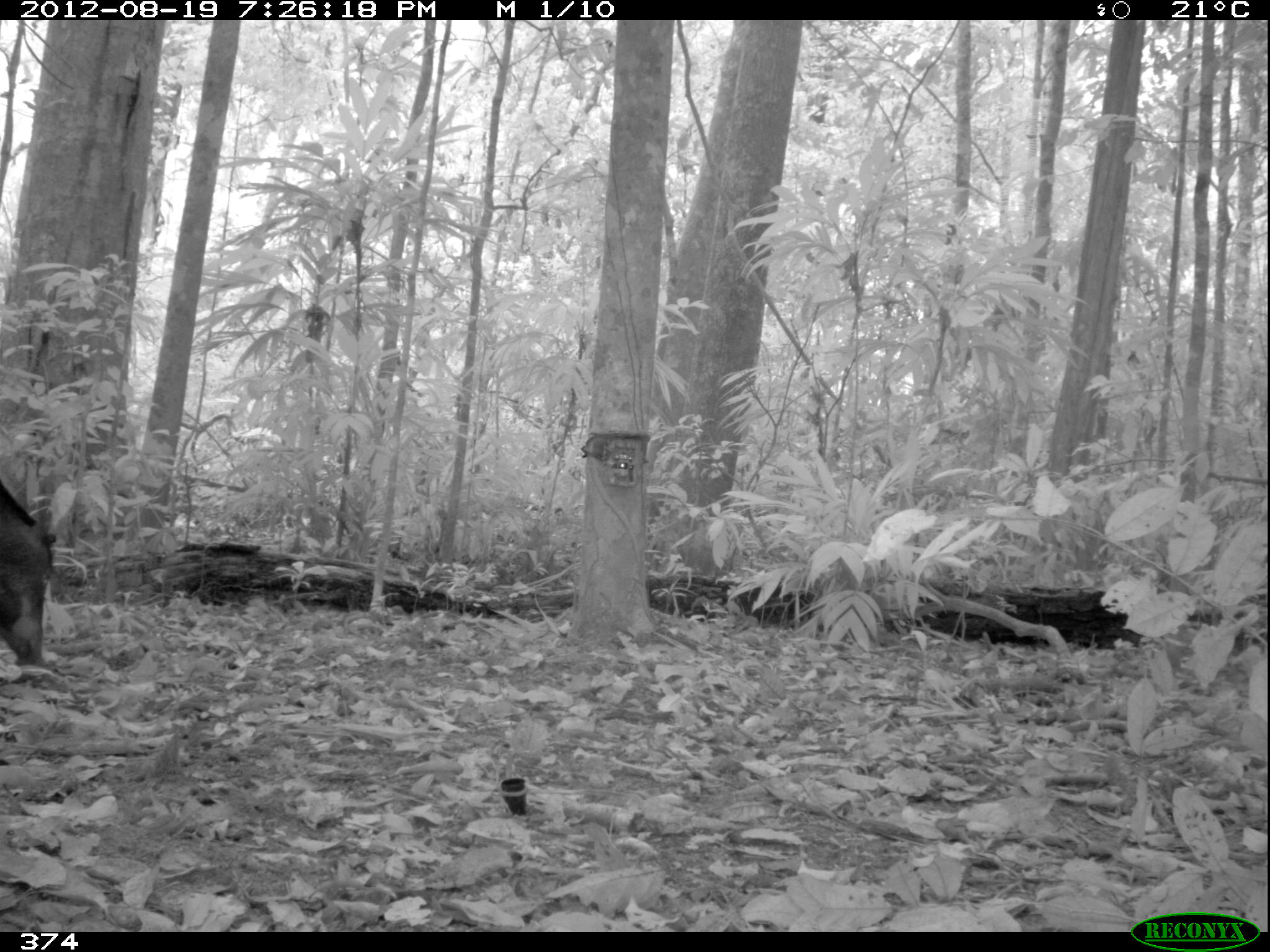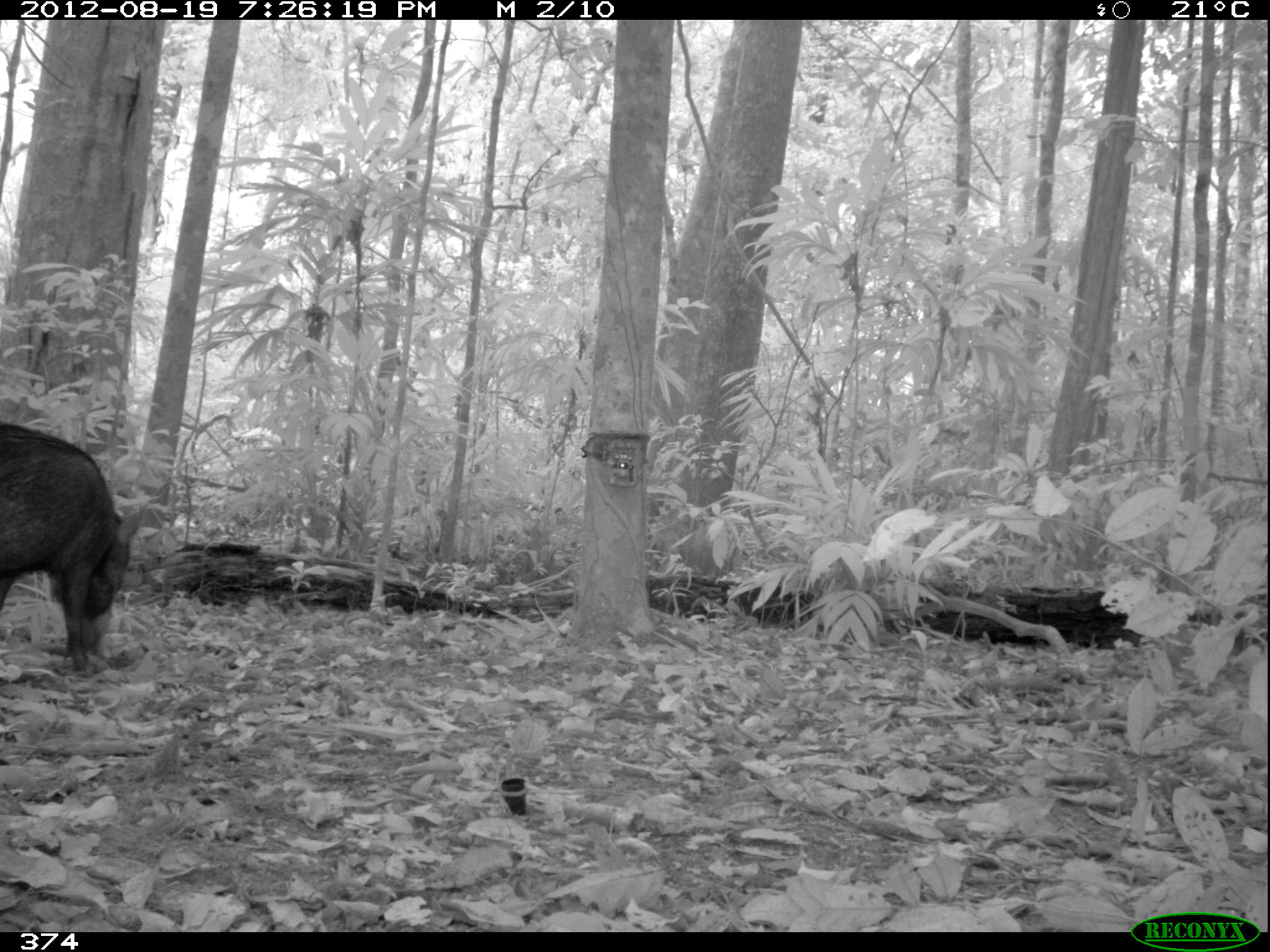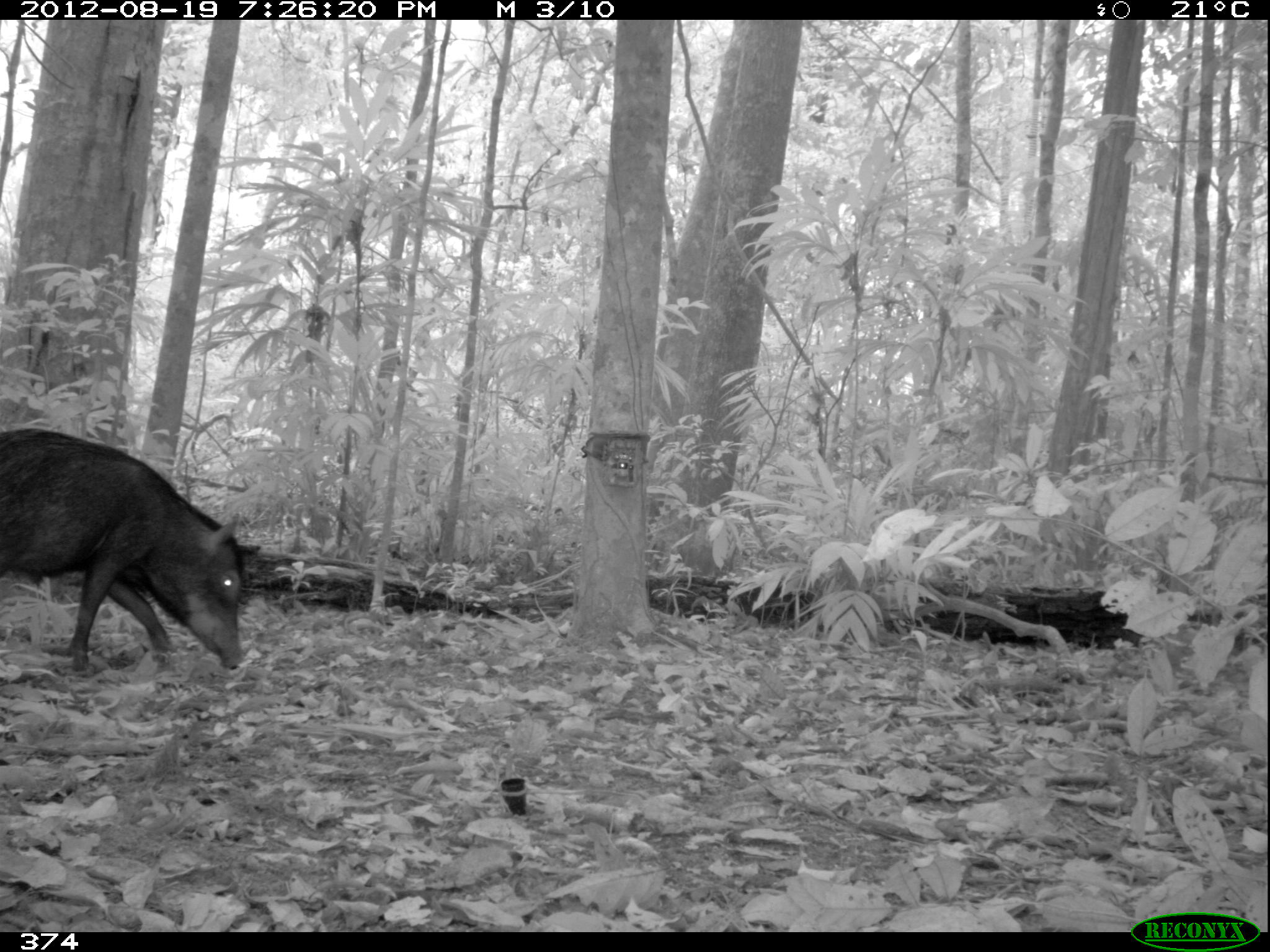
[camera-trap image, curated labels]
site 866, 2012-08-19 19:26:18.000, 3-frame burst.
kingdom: Animalia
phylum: Chordata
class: Mammalia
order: Artiodactyla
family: Tayassuidae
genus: Tayassu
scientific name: Tayassu pecari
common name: white-lipped peccary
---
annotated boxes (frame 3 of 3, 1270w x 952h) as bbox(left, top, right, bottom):
tayassu pecari: bbox(0, 429, 259, 672)